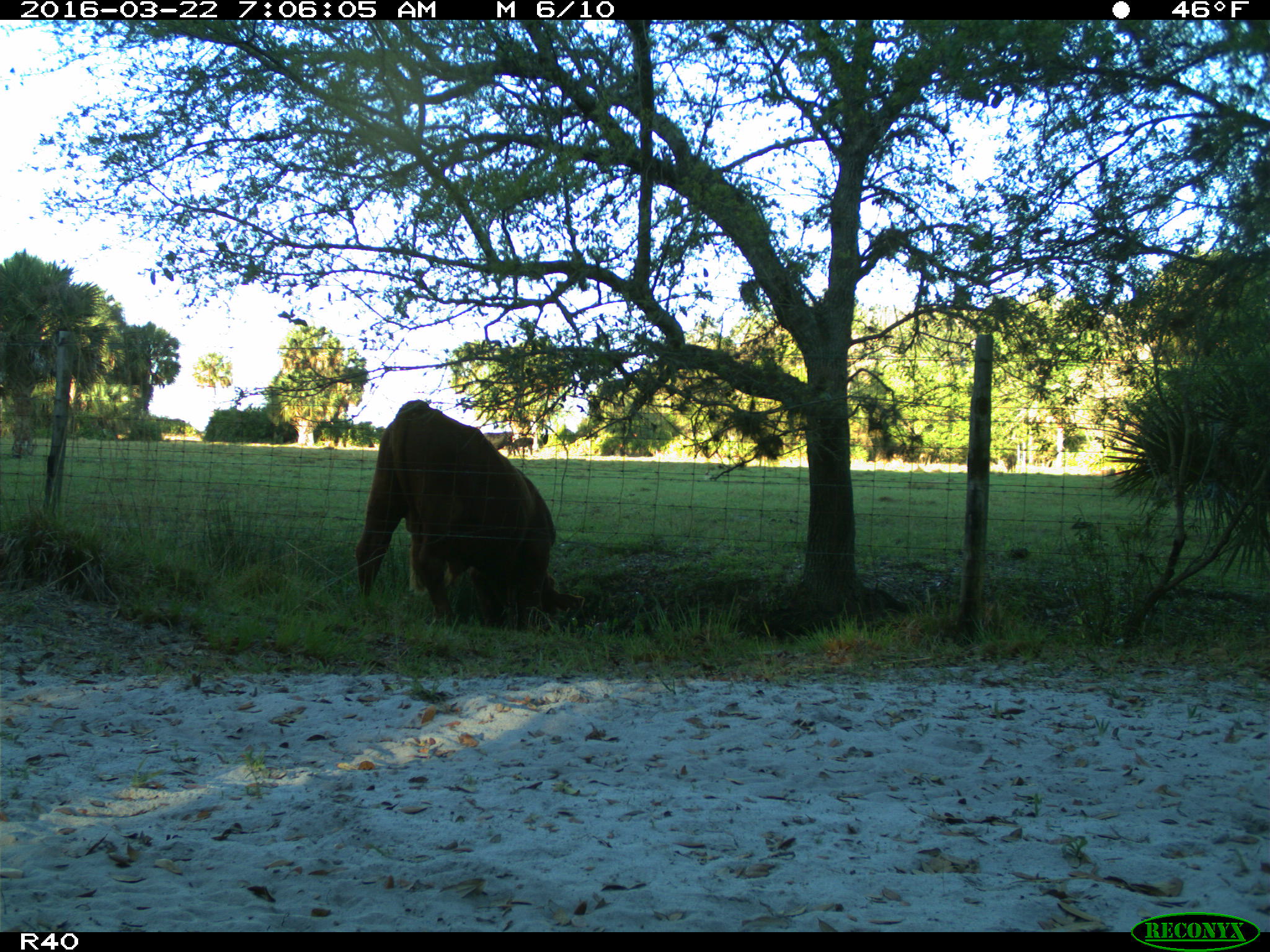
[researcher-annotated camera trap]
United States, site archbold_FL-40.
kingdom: Animalia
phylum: Chordata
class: Mammalia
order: Artiodactyla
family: Bovidae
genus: Bos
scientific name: Bos taurus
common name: domestic cow